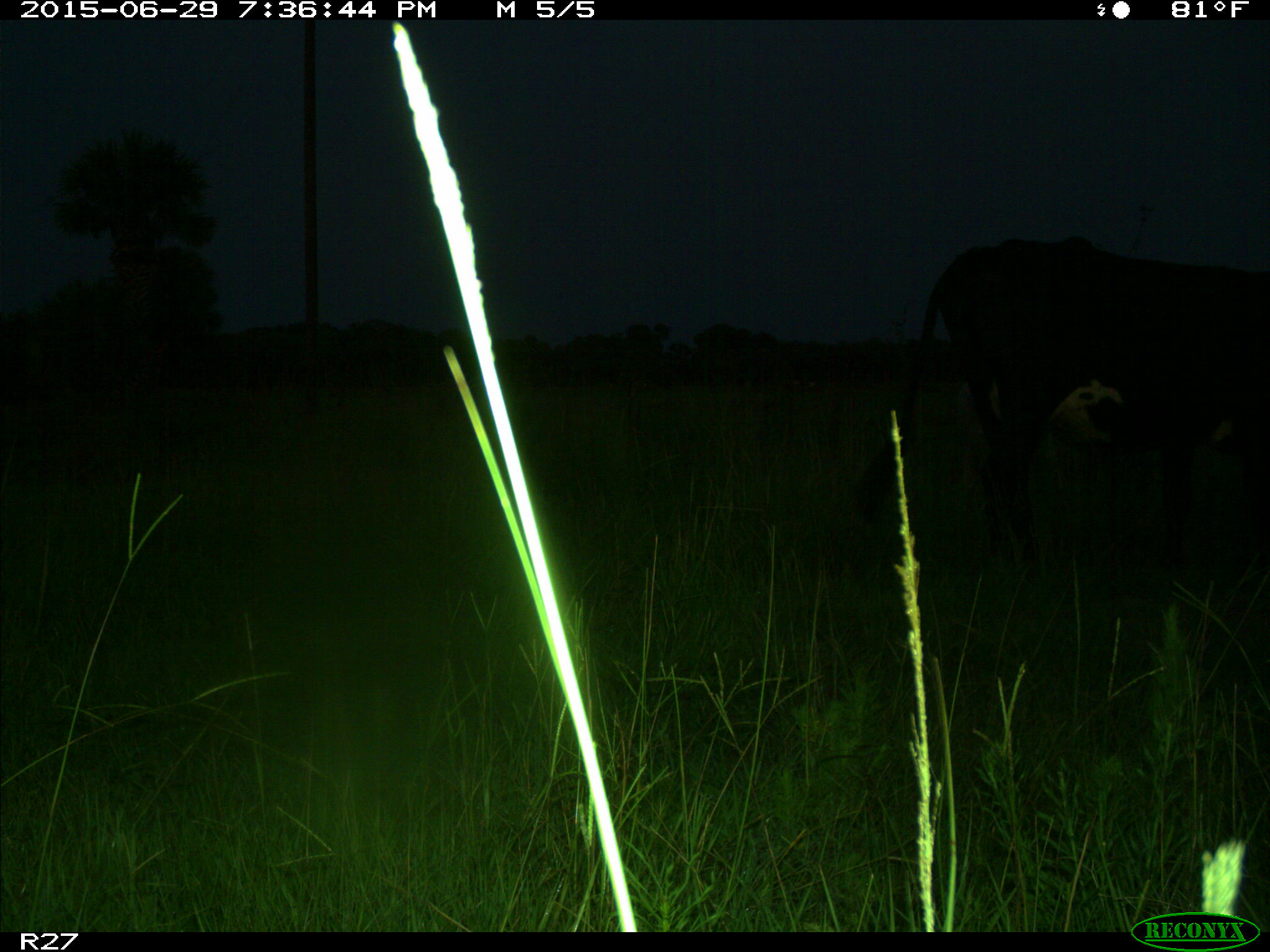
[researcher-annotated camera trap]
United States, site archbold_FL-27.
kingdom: Animalia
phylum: Chordata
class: Mammalia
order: Artiodactyla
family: Bovidae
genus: Bos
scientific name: Bos taurus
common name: domestic cow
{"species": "Bos taurus (domestic cow)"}